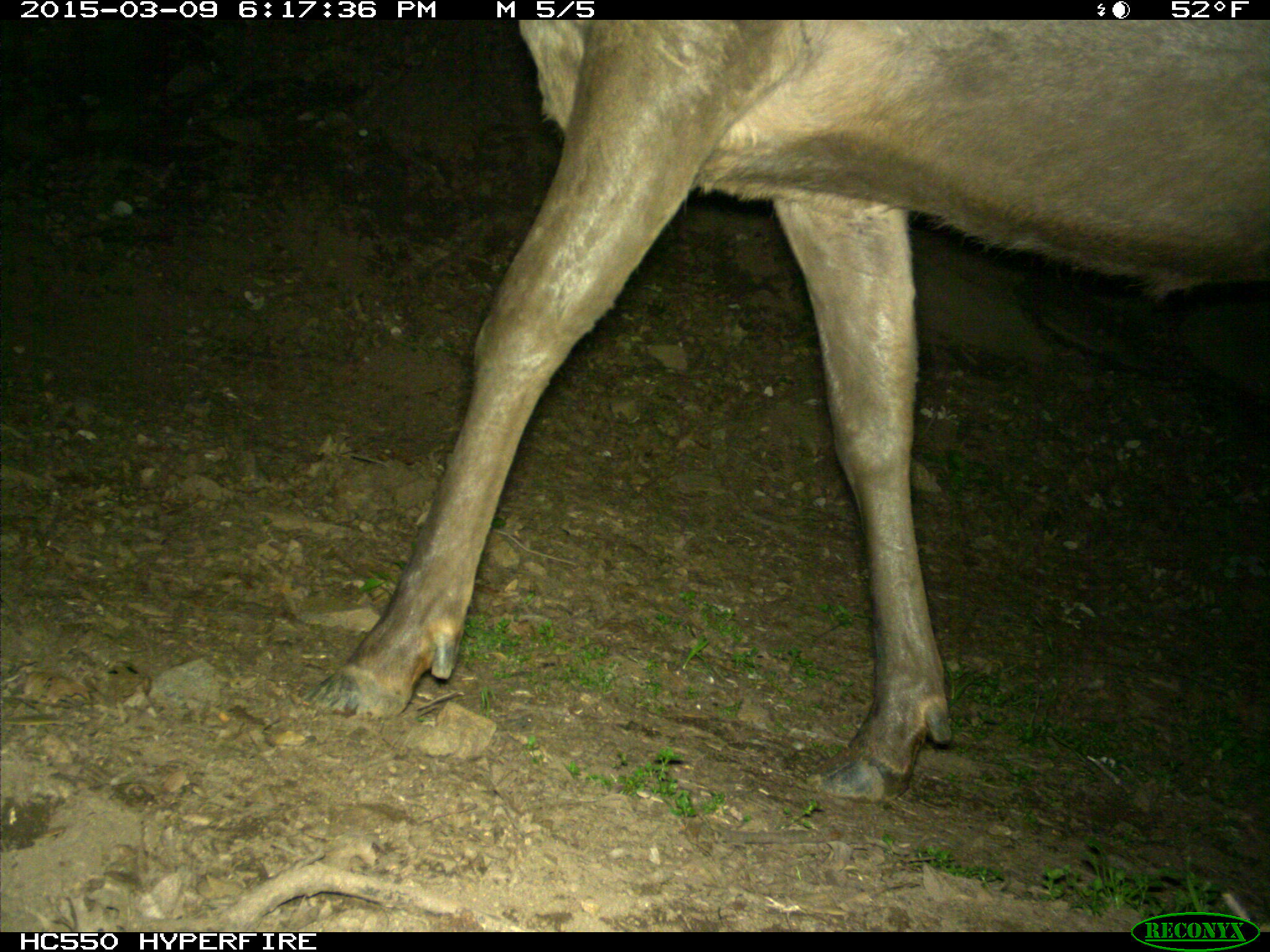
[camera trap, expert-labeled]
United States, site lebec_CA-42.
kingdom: Animalia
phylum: Chordata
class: Mammalia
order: Artiodactyla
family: Cervidae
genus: Cervus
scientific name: Cervus canadensis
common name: elk